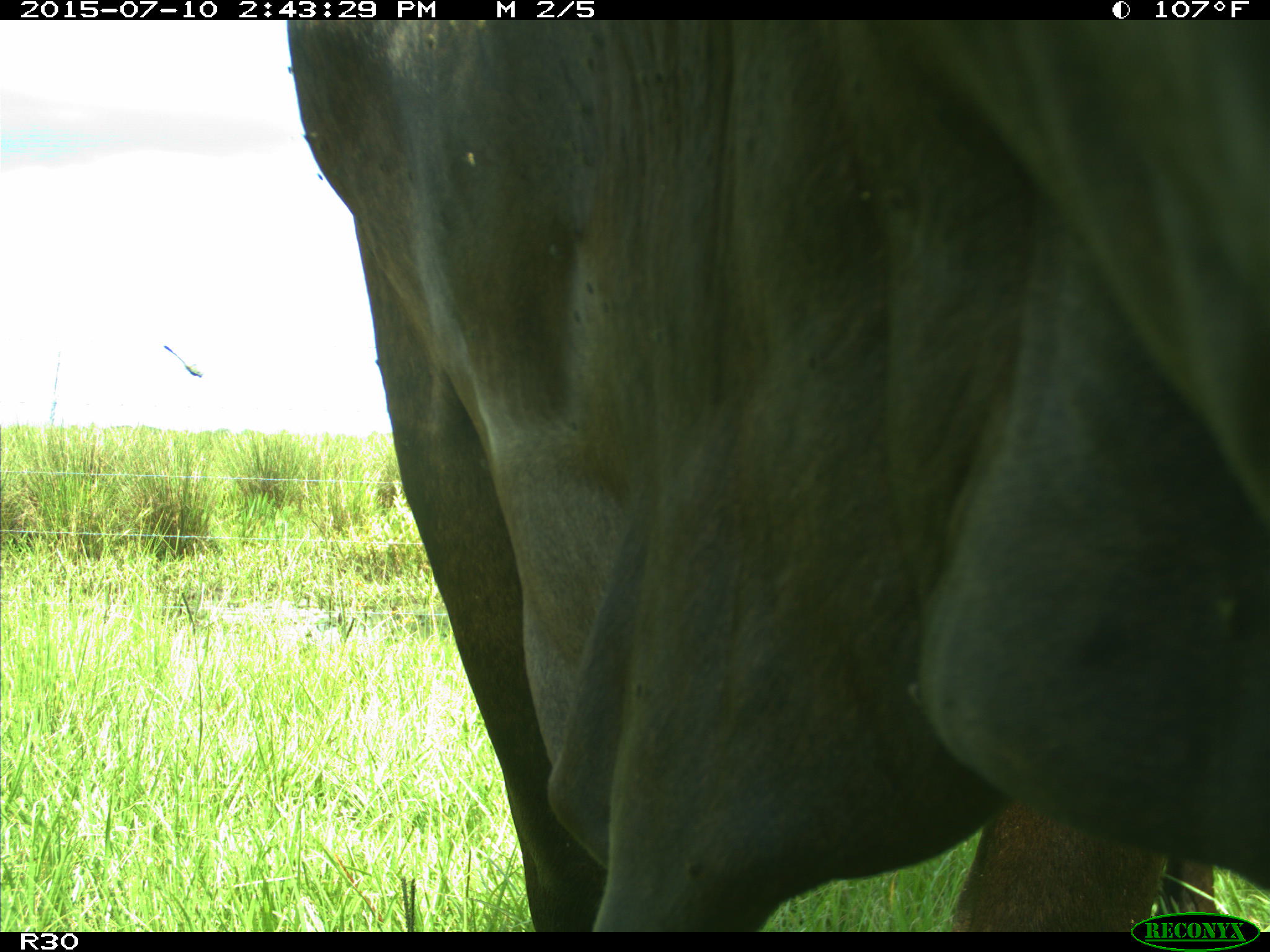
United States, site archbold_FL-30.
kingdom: Animalia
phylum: Chordata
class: Mammalia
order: Artiodactyla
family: Bovidae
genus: Bos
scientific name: Bos taurus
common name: domestic cow